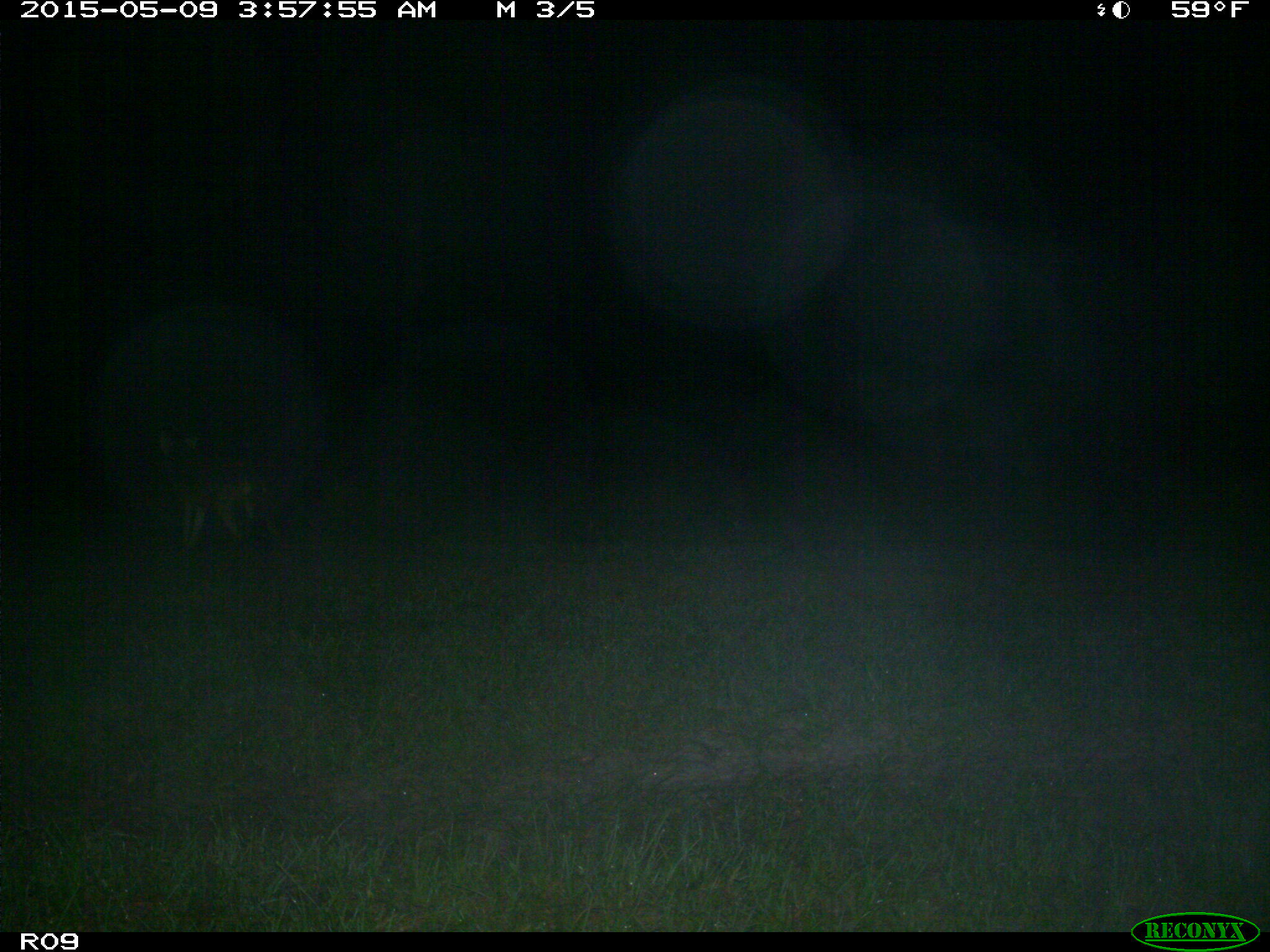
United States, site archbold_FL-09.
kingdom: Animalia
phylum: Chordata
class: Mammalia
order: Carnivora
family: Canidae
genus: Canis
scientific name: Canis latrans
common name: coyote